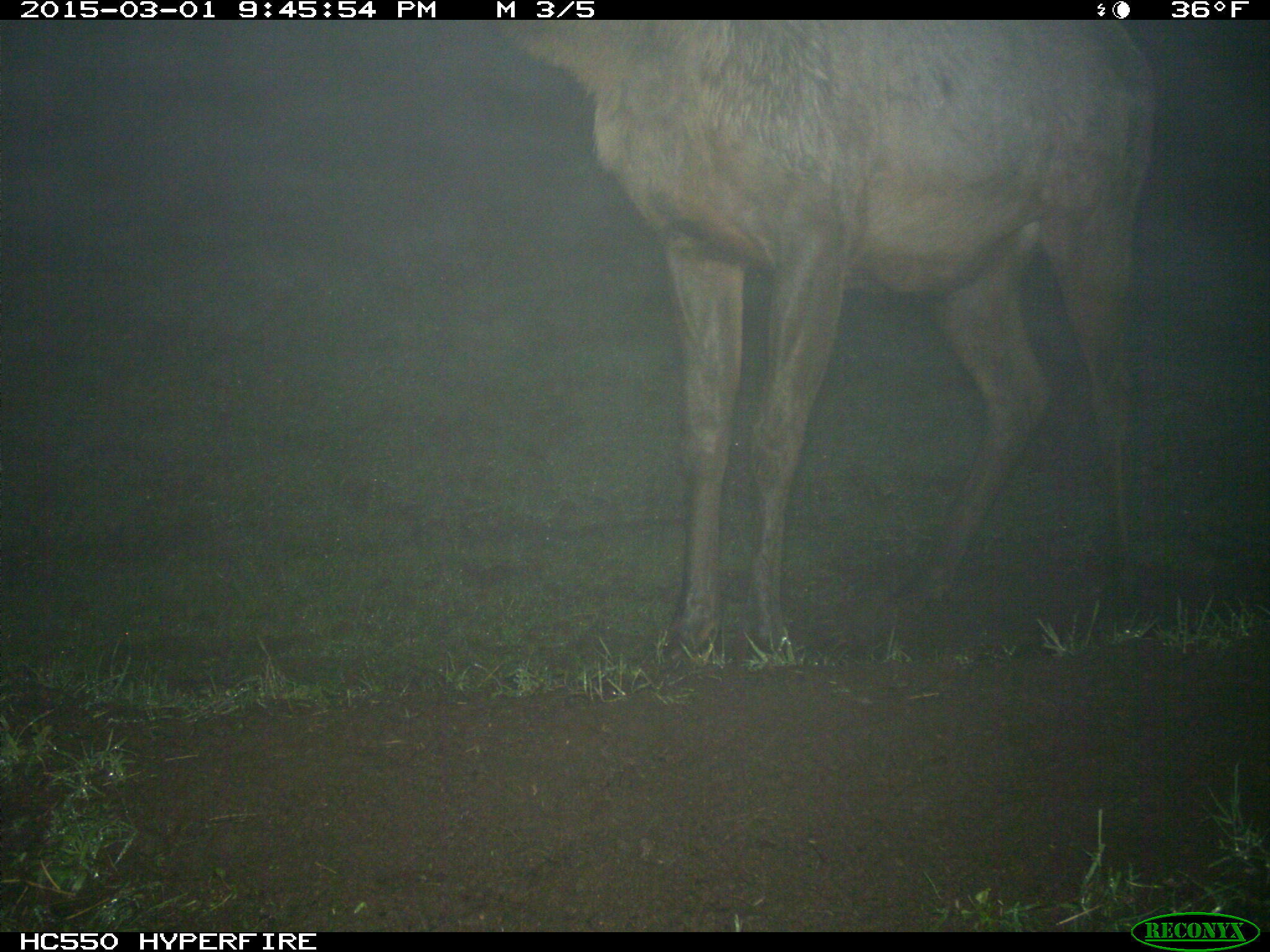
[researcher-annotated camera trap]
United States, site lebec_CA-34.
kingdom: Animalia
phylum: Chordata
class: Mammalia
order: Artiodactyla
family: Cervidae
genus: Cervus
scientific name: Cervus canadensis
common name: elk